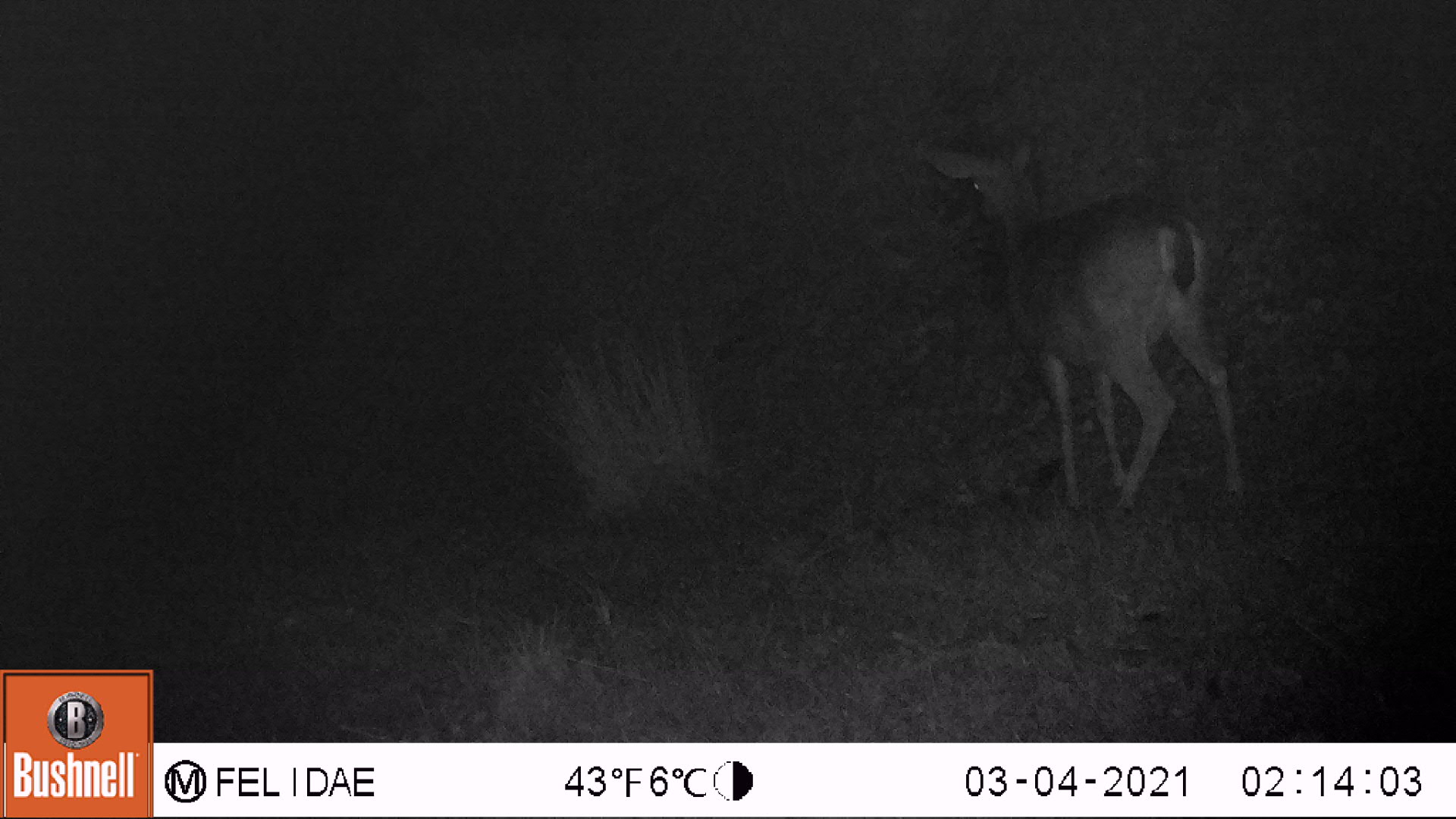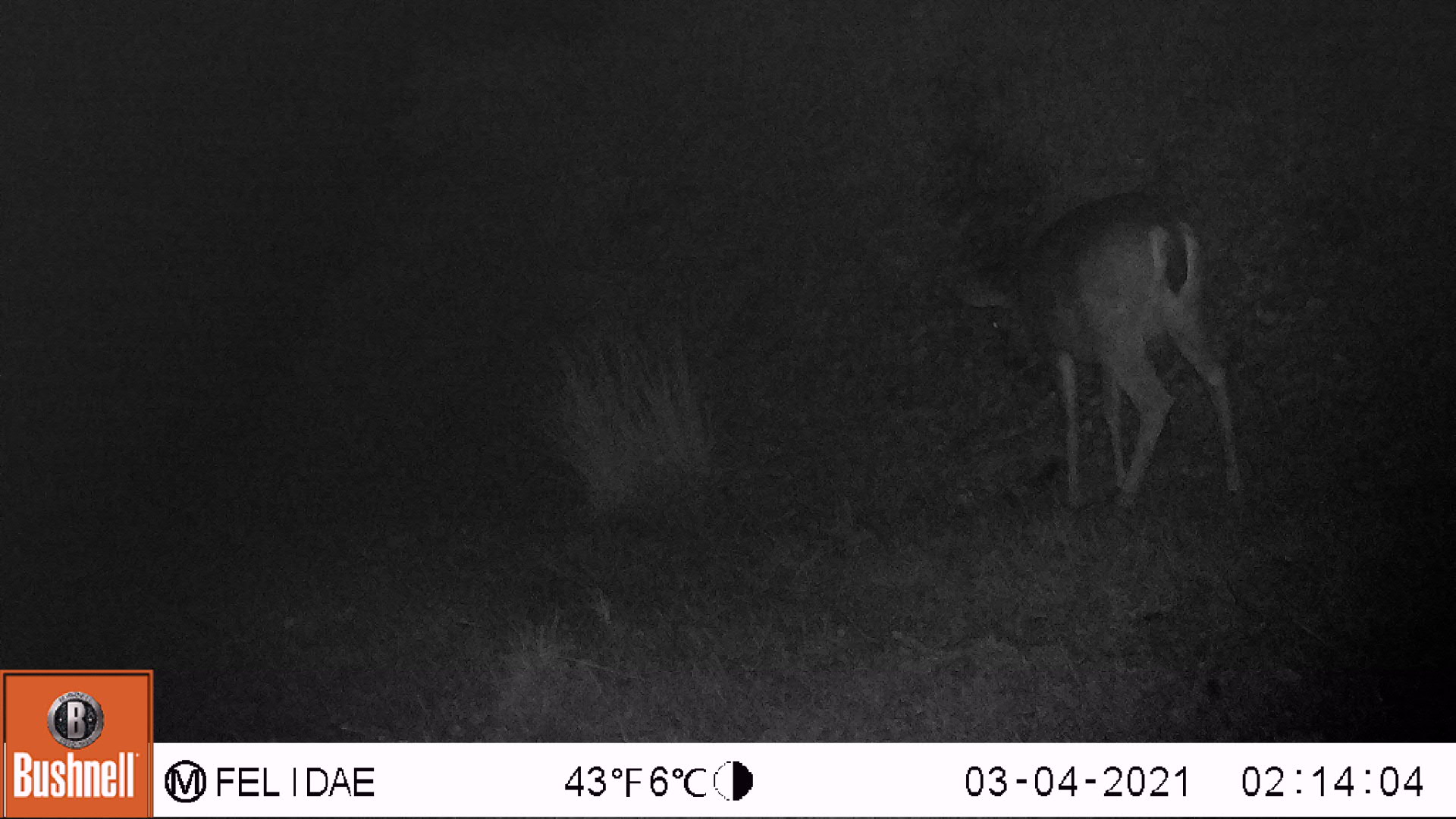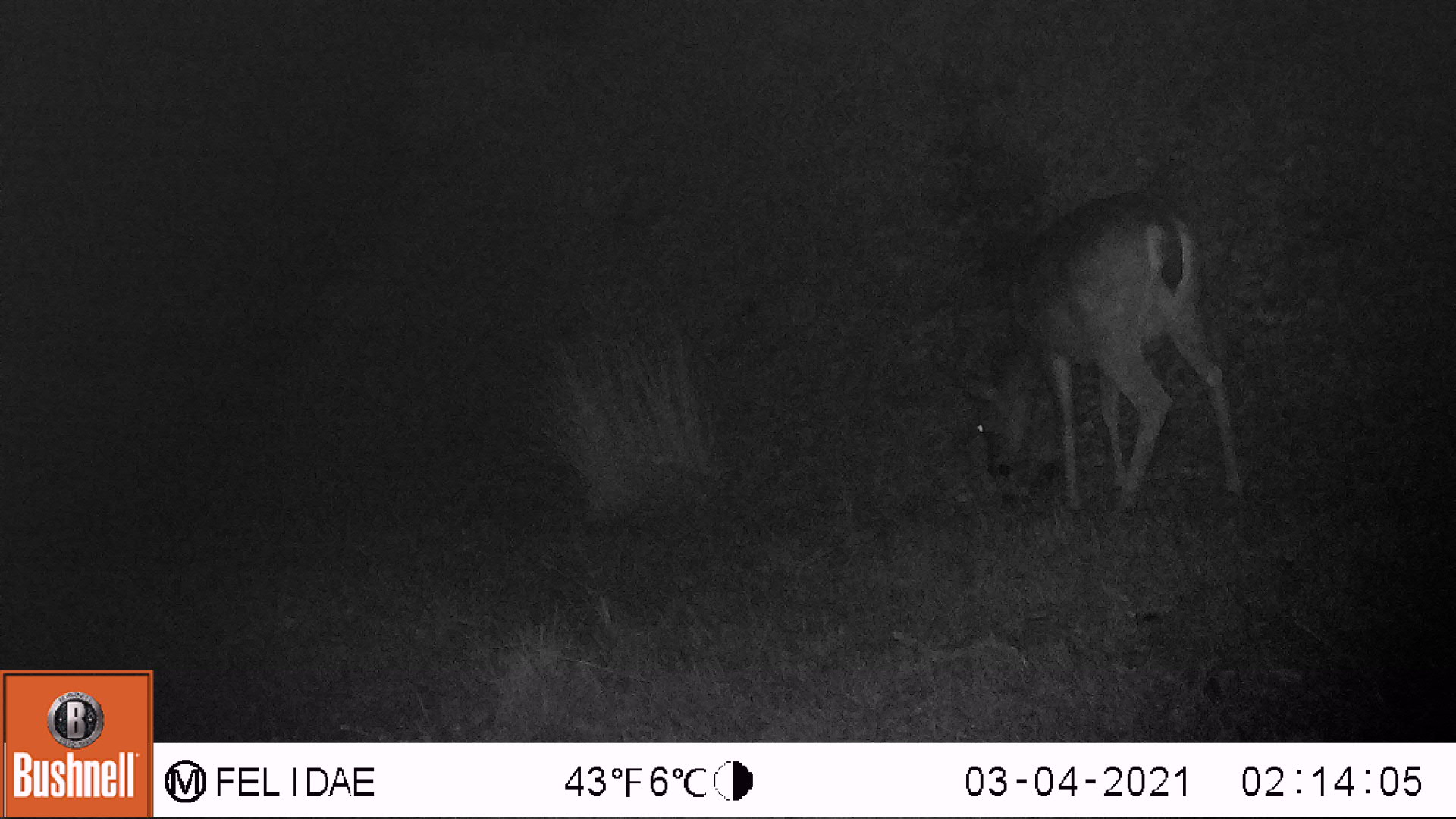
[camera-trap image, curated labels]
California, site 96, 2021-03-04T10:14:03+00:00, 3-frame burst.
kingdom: Animalia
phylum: Chordata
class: Mammalia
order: Artiodactyla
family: Cervidae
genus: Odocoileus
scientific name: Odocoileus hemionus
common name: mule deer